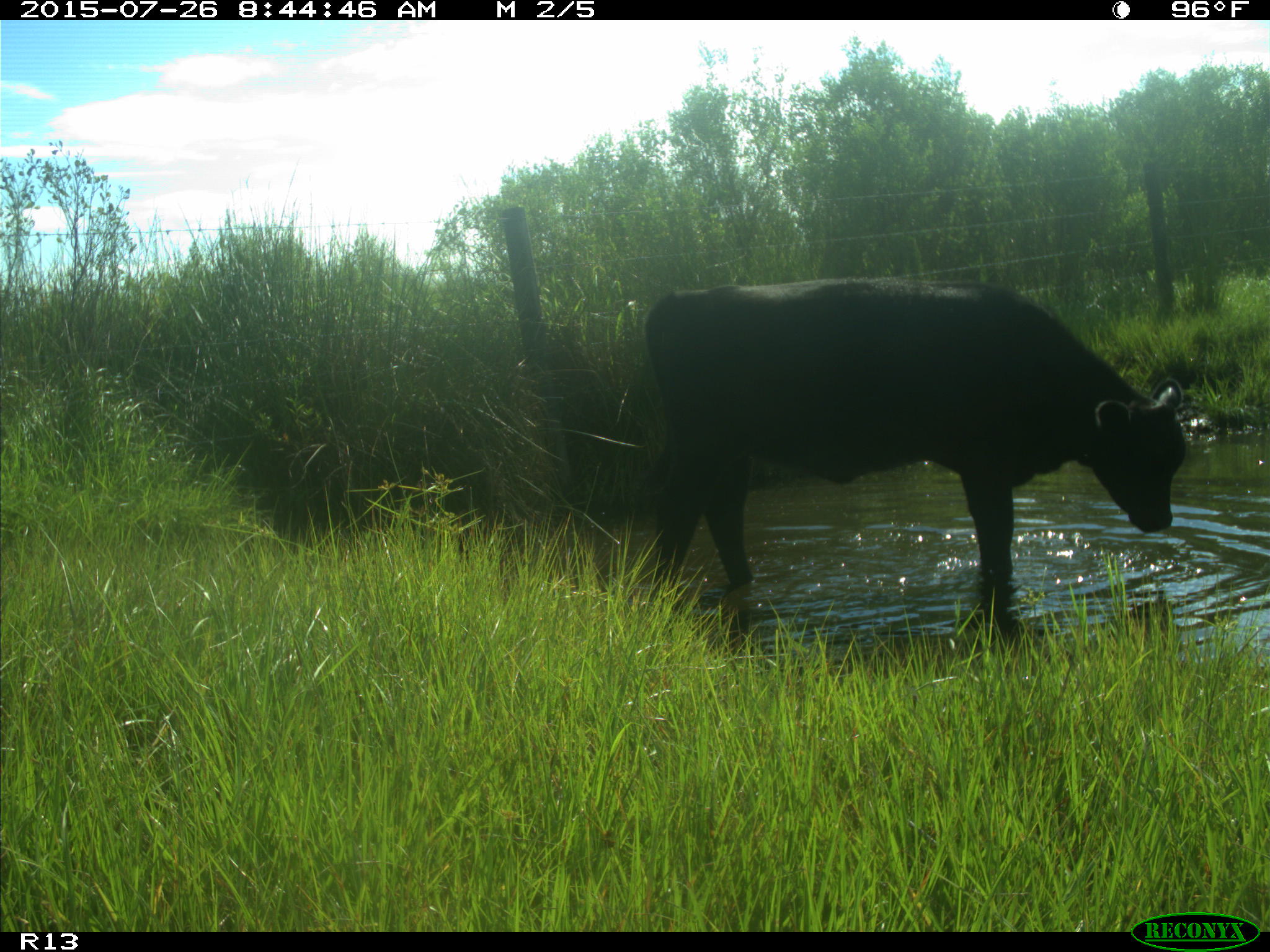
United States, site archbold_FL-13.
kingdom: Animalia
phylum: Chordata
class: Mammalia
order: Artiodactyla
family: Bovidae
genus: Bos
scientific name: Bos taurus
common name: domestic cow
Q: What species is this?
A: Bos taurus (domestic cow).